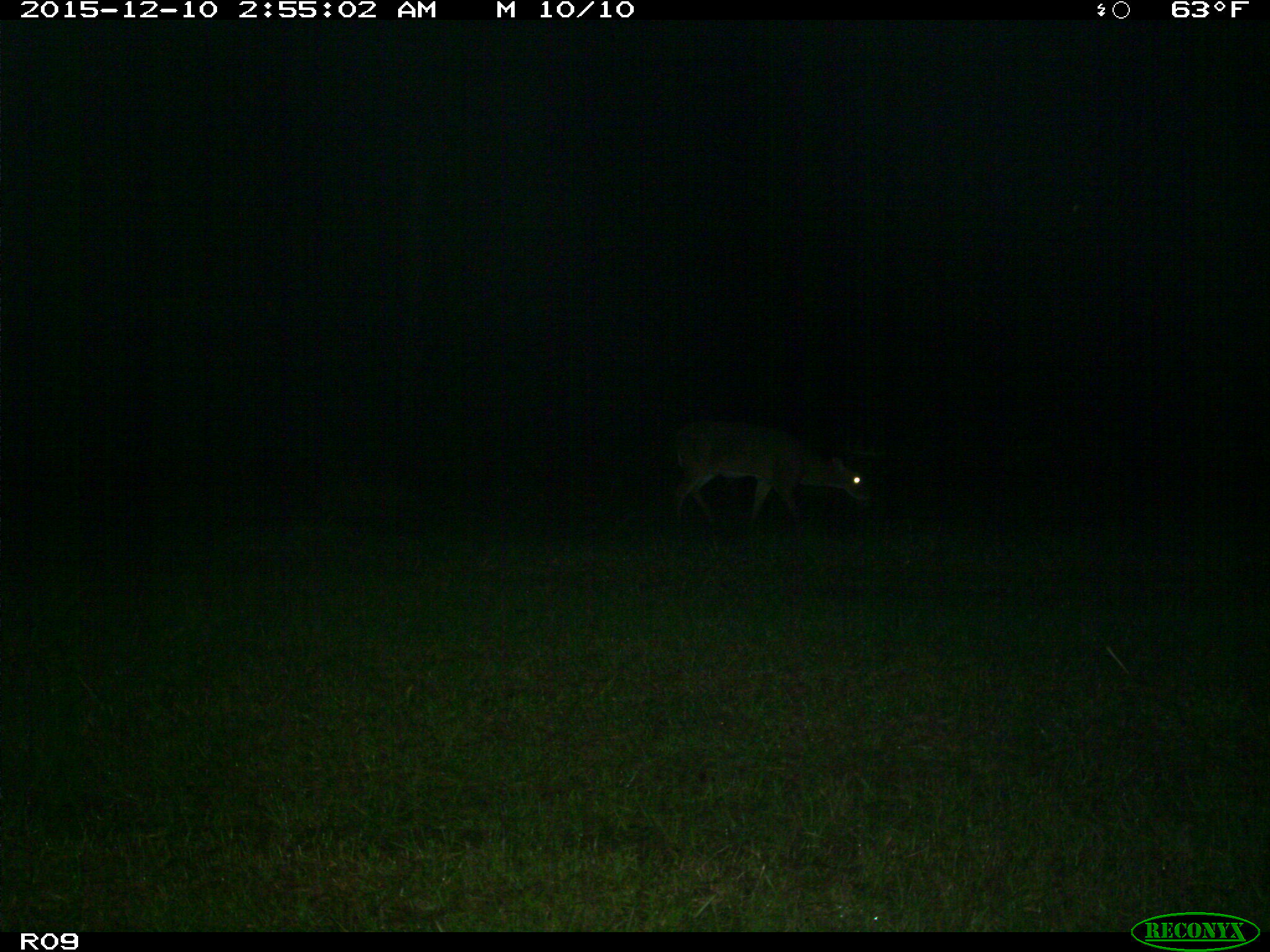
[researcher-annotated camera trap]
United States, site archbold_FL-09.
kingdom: Animalia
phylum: Chordata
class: Mammalia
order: Artiodactyla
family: Cervidae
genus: Odocoileus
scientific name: Odocoileus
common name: deer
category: unidentified deer